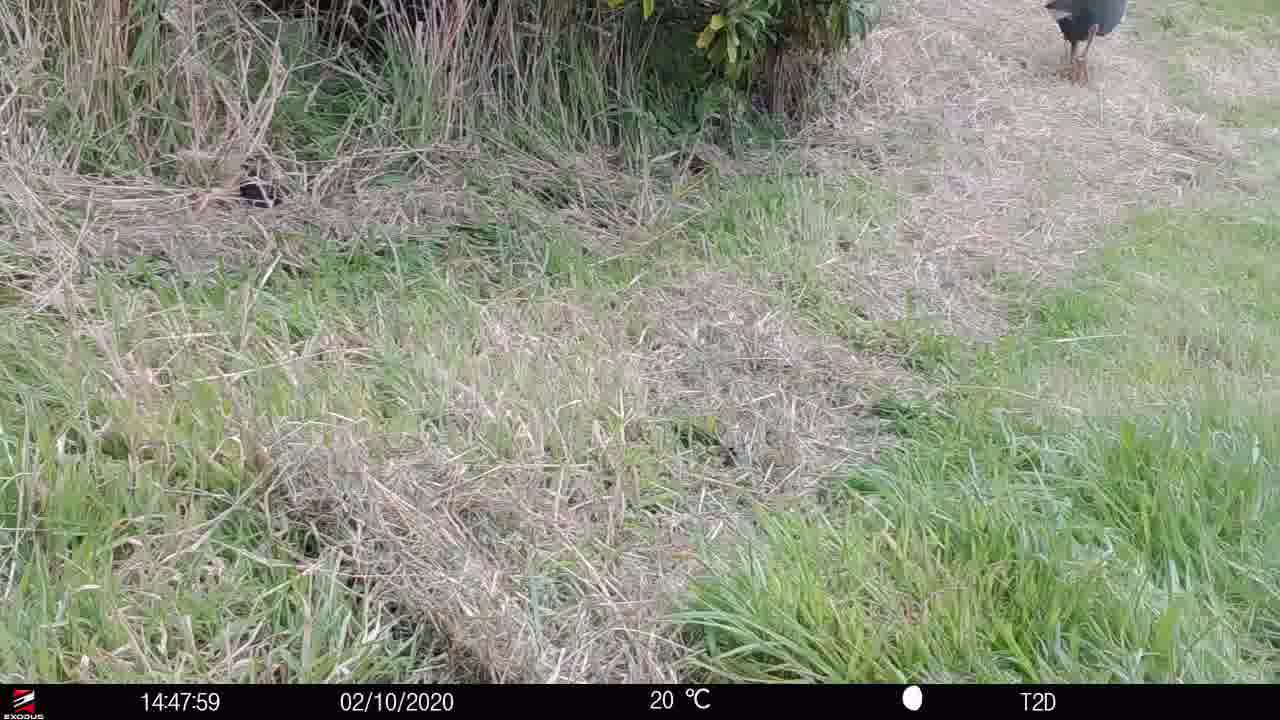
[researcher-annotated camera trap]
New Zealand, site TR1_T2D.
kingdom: Animalia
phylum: Chordata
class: Aves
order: Gruiformes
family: Rallidae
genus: Porphyrio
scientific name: Porphyrio mantelli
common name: takahe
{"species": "takahe (Porphyrio mantelli)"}